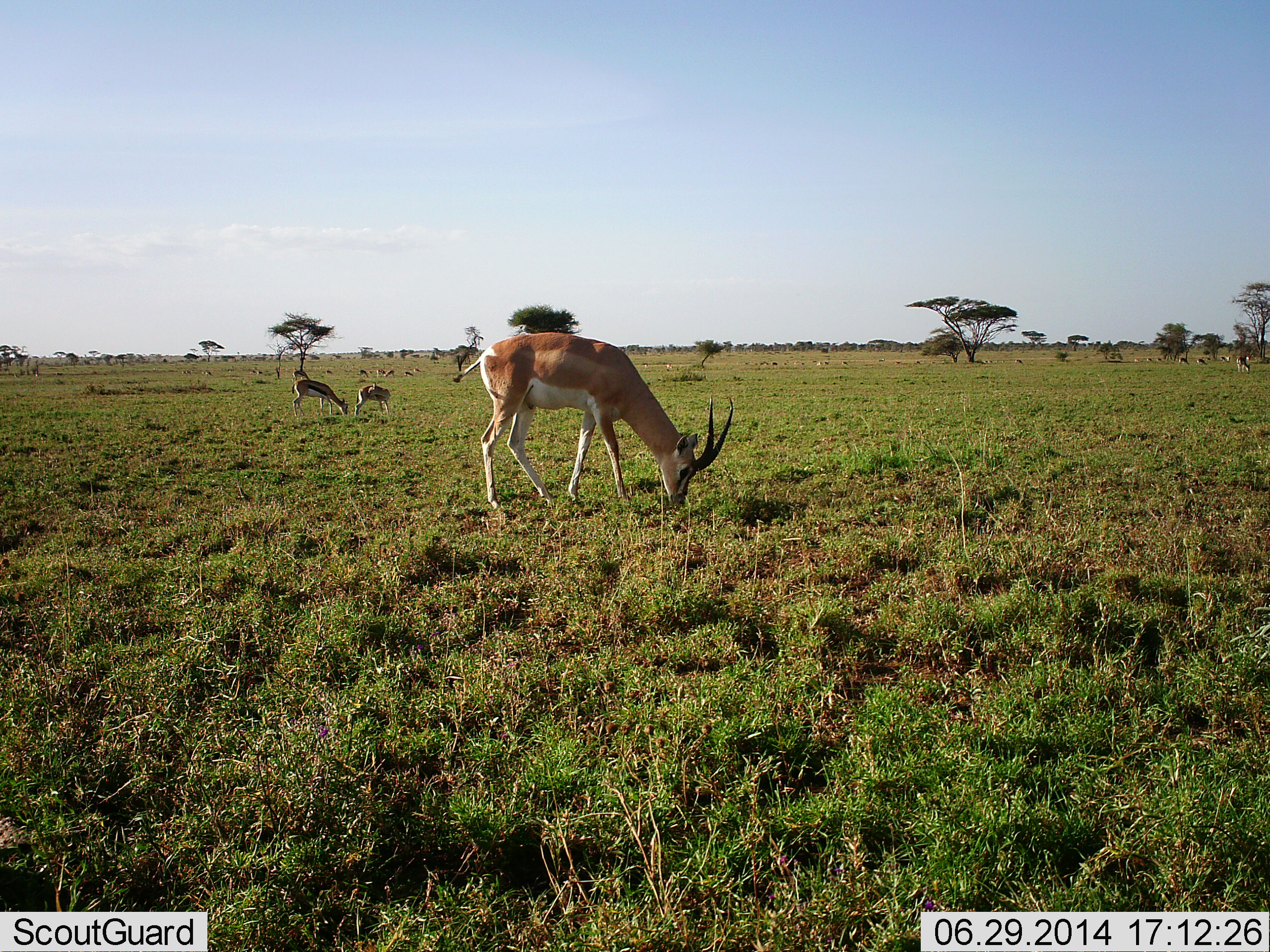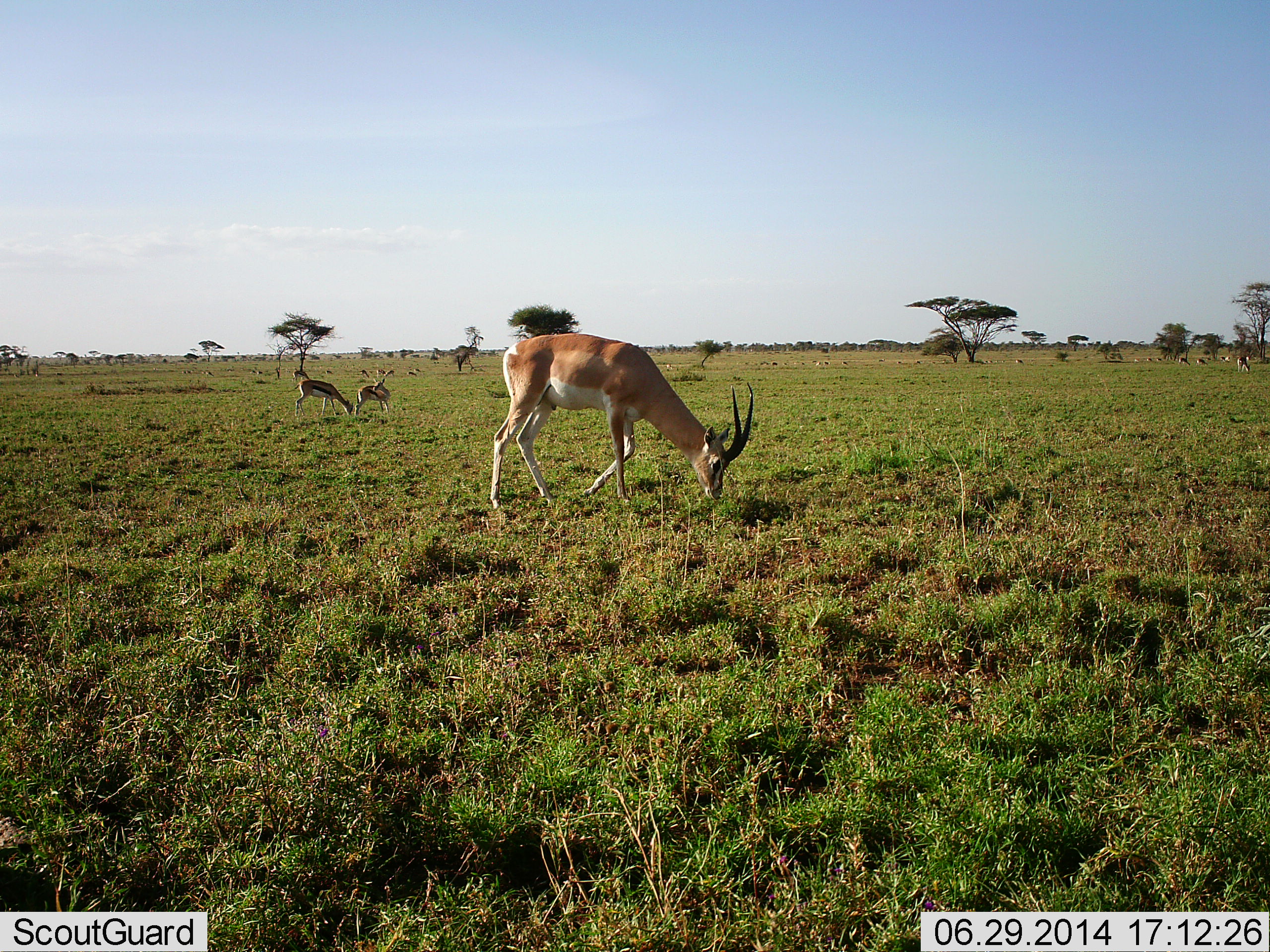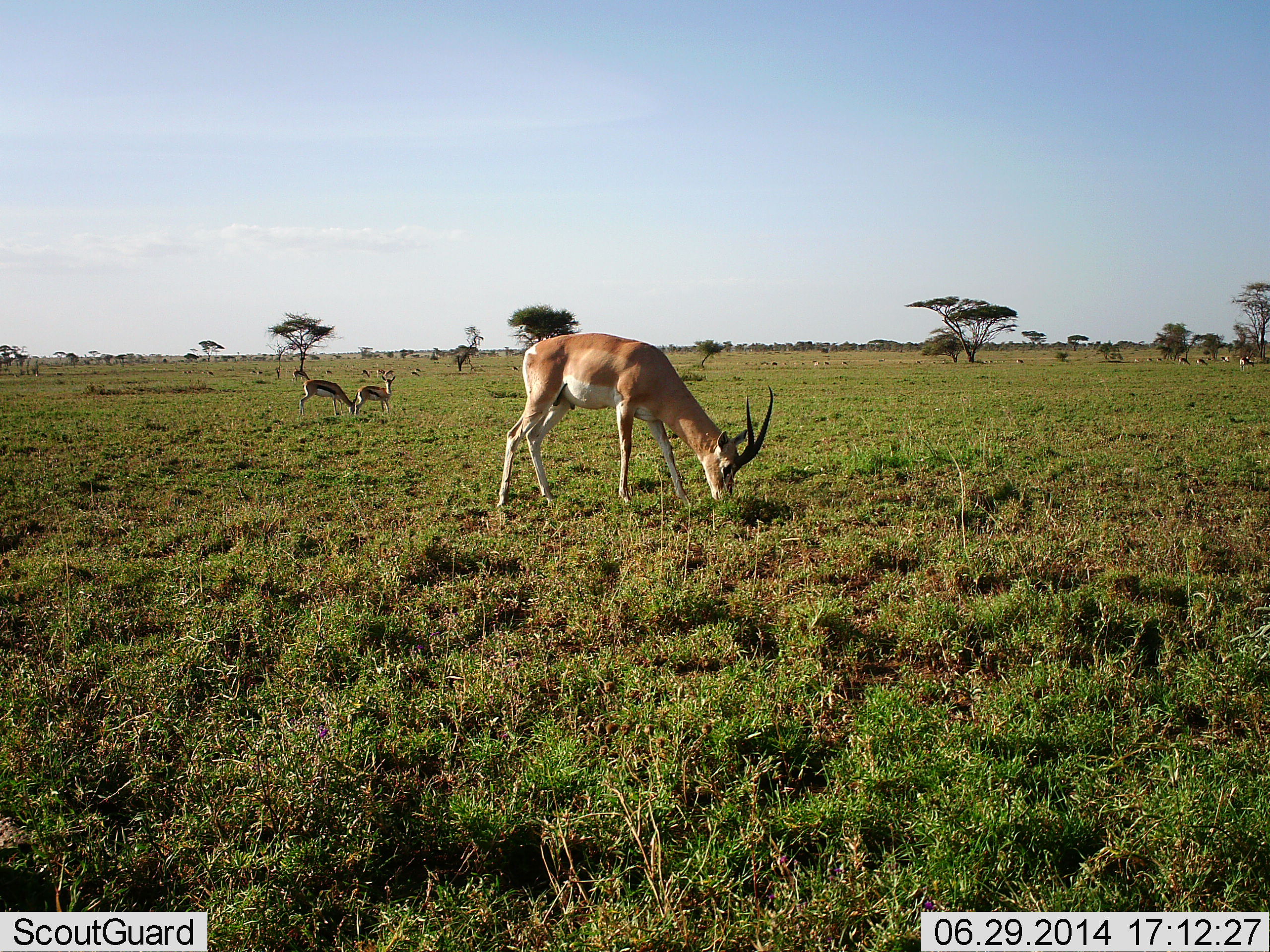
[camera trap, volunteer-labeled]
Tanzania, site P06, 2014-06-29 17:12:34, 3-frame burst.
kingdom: Animalia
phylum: Chordata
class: Mammalia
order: Artiodactyla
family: Bovidae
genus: Nanger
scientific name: Nanger granti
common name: grant's gazelle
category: gazellegrants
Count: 3.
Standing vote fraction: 29%.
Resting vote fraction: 6%.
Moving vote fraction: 12%.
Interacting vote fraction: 6%.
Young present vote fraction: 6%.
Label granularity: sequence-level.